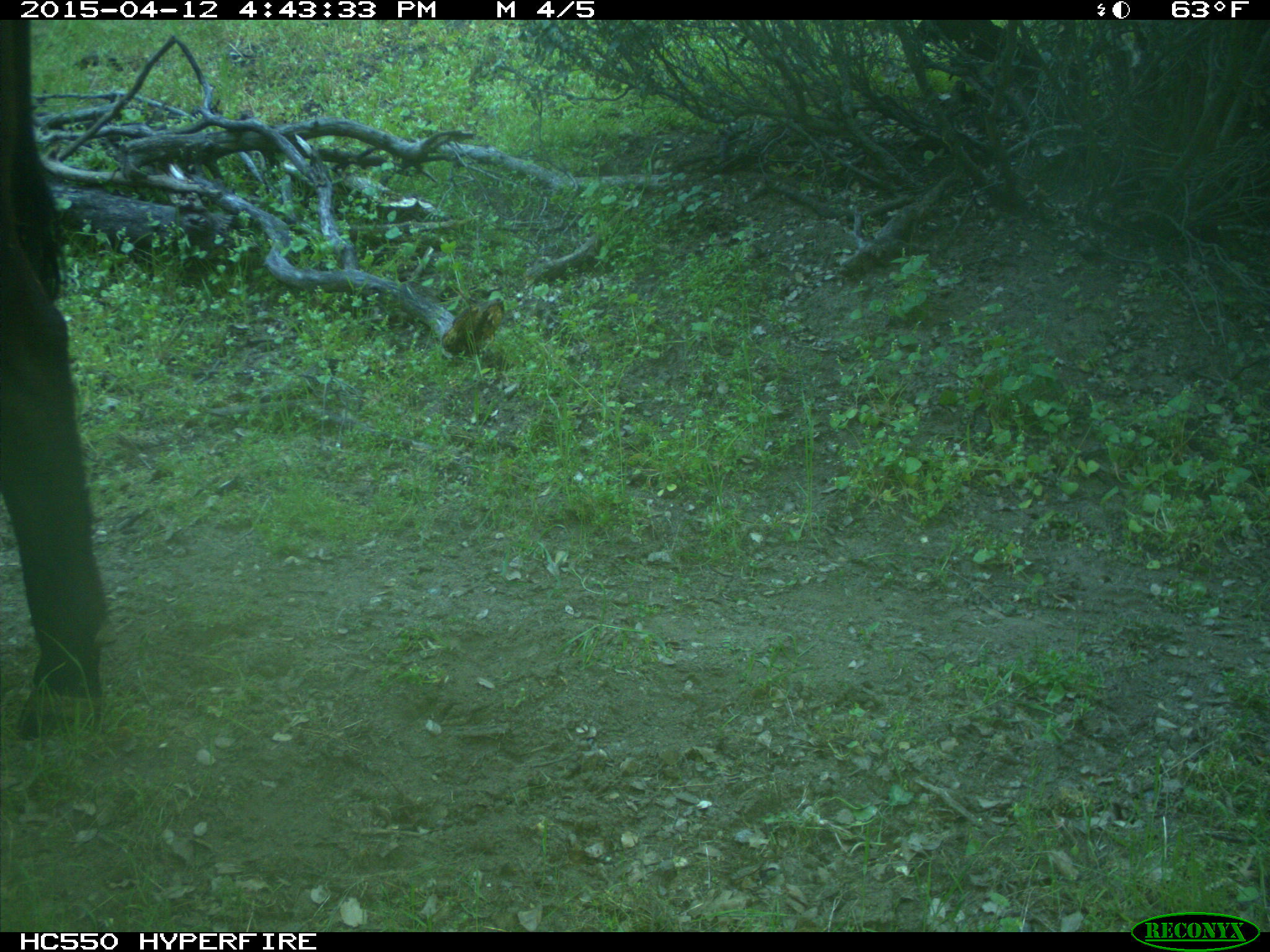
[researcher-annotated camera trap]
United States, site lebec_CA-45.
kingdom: Animalia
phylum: Chordata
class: Mammalia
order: Artiodactyla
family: Bovidae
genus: Bos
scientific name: Bos taurus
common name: domestic cow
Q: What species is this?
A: Bos taurus (domestic cow).